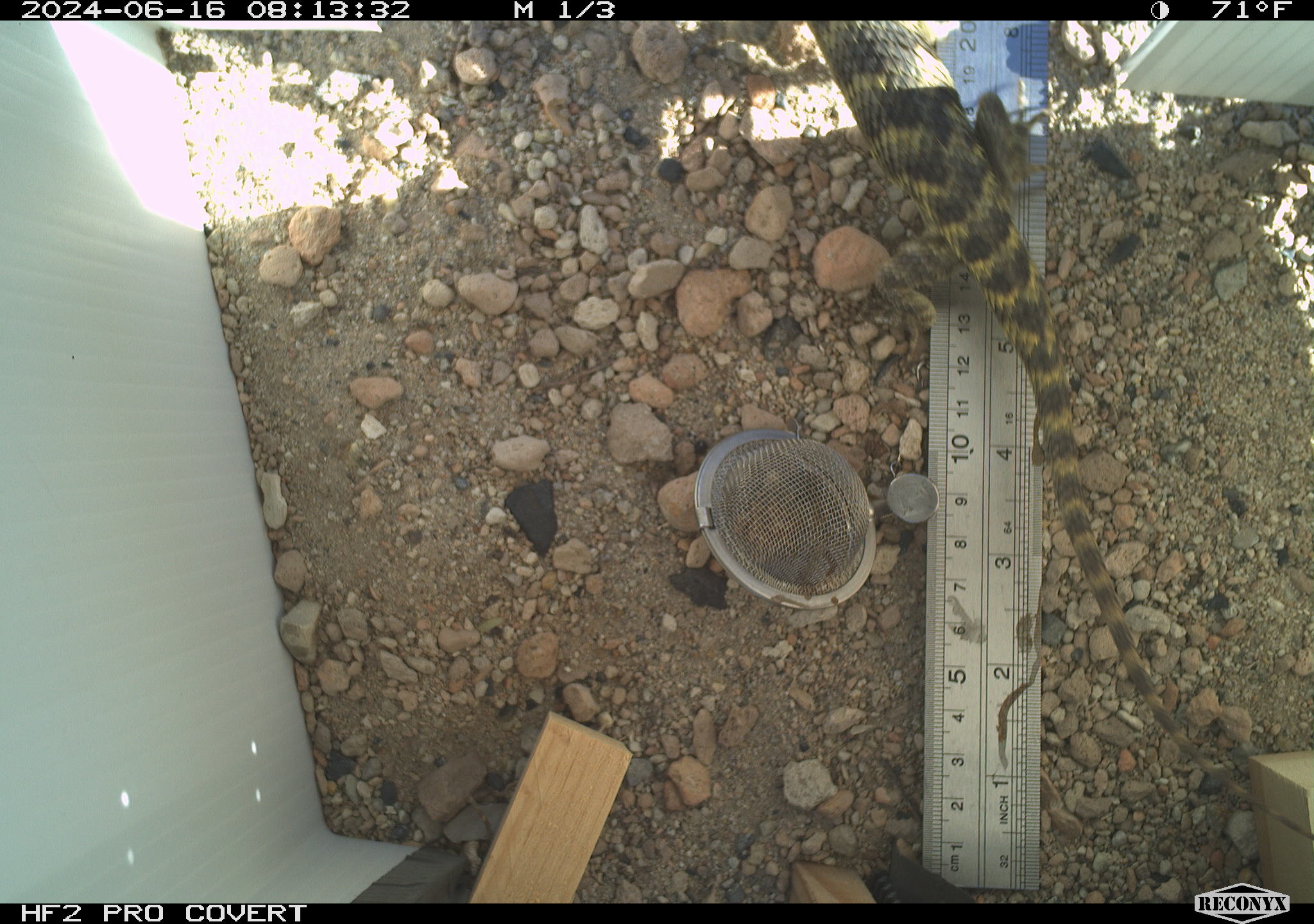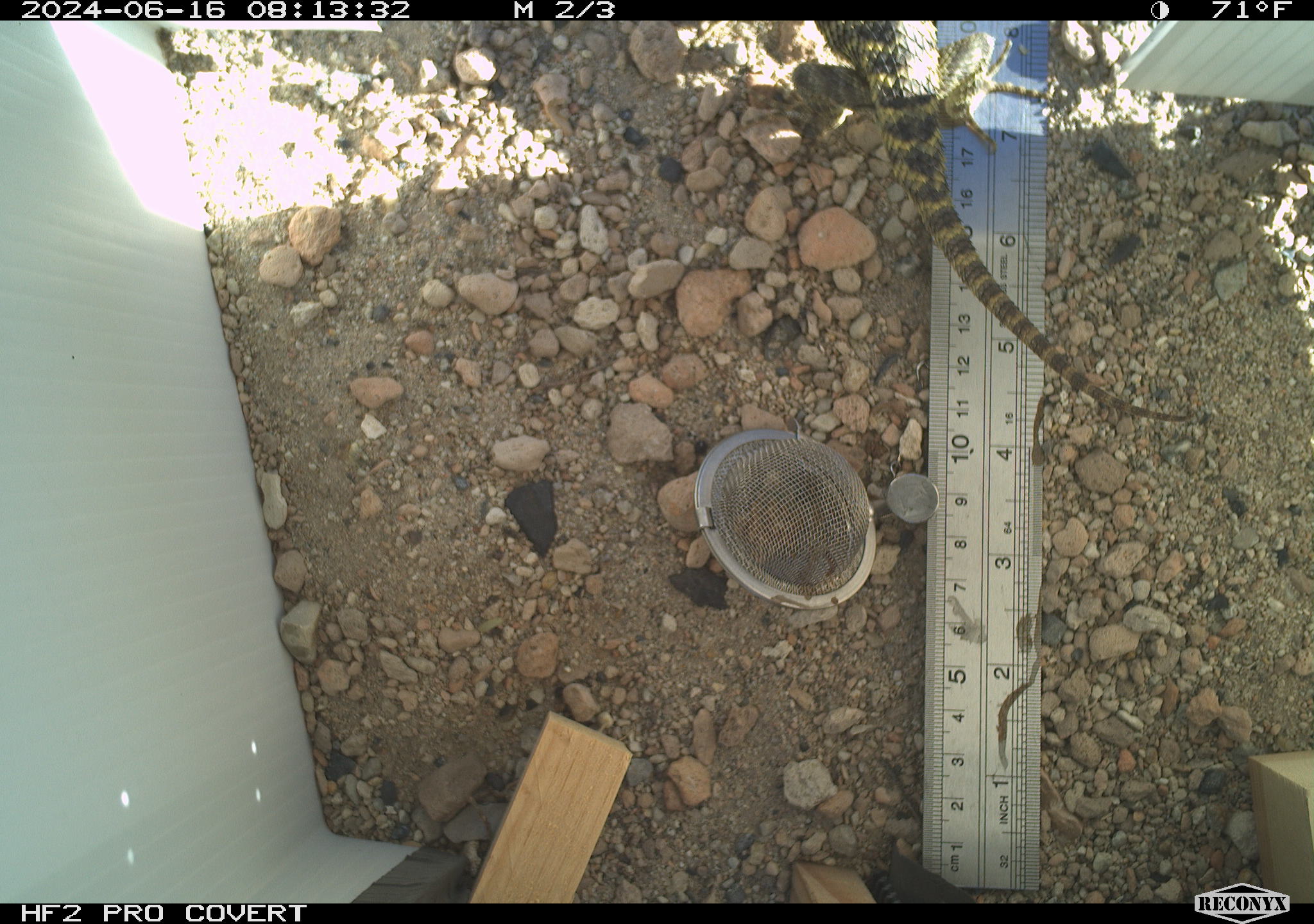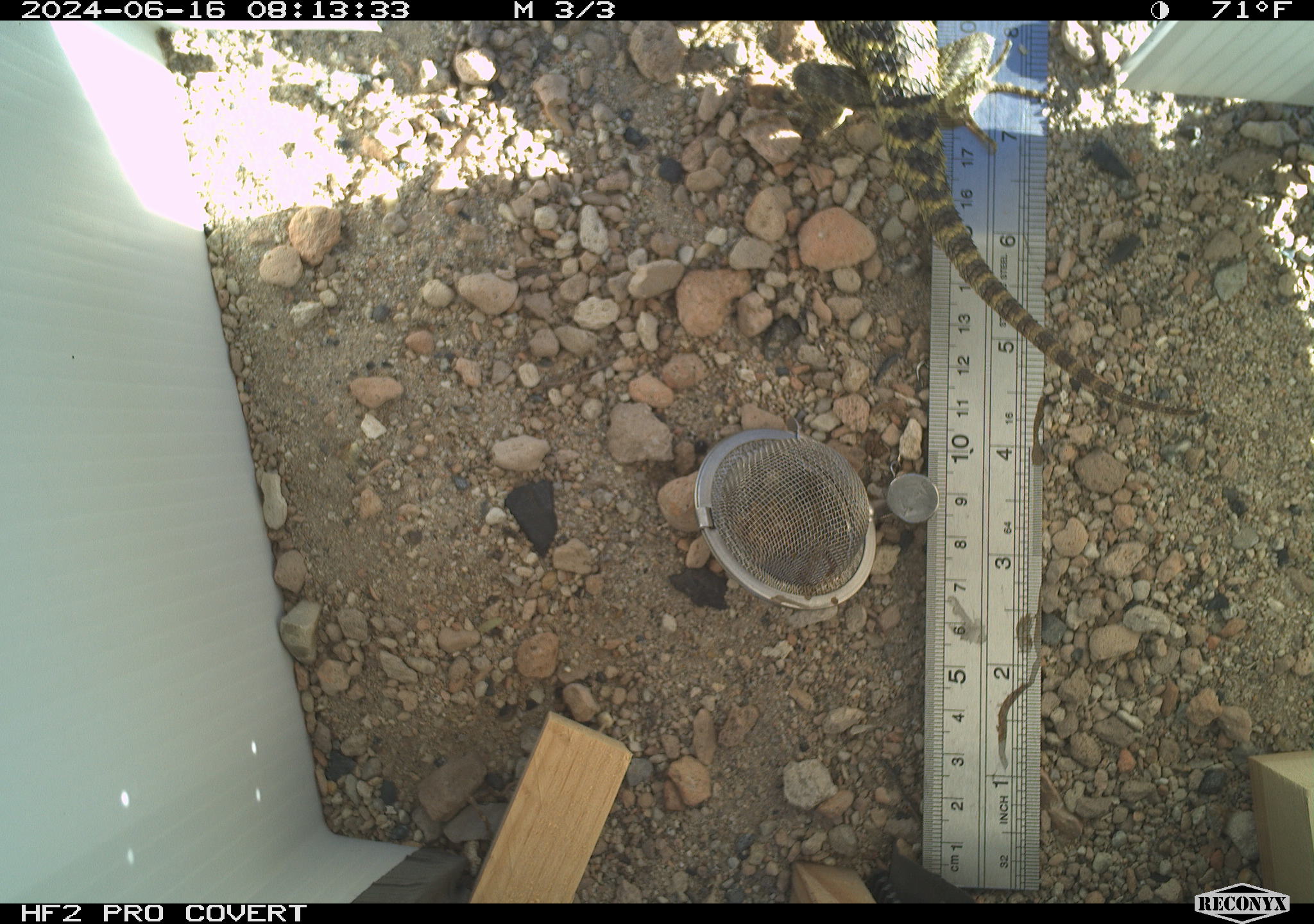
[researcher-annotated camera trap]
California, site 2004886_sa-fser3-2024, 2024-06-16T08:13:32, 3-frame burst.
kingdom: Animalia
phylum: Chordata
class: Reptilia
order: Squamata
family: Phrynosomatidae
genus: Sceloporus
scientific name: Sceloporus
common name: spiny lizards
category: sceloporus species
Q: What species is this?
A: Sceloporus species (spiny lizards) (Sceloporus).